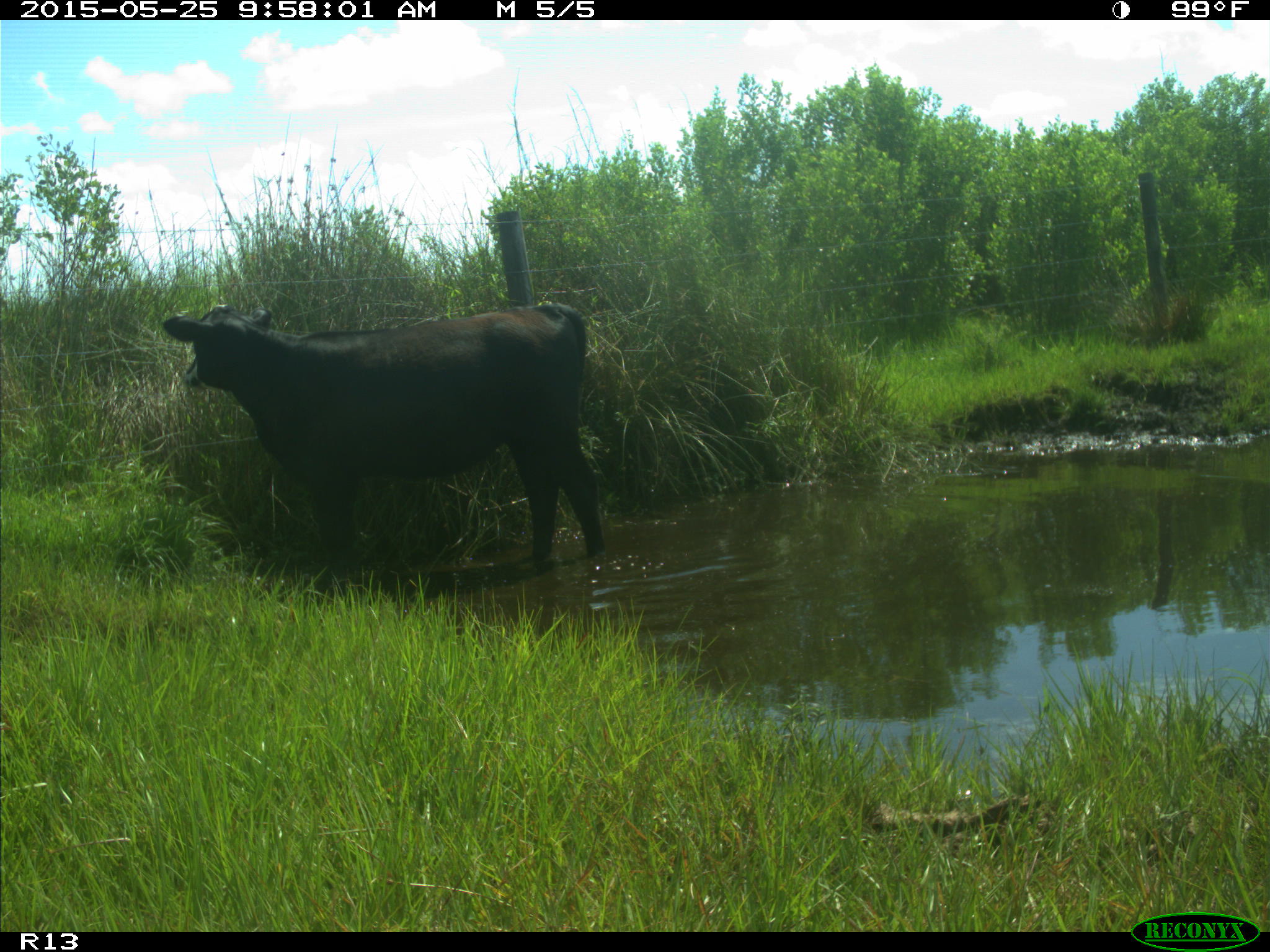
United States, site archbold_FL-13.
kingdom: Animalia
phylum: Chordata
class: Mammalia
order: Artiodactyla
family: Bovidae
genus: Bos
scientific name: Bos taurus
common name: domestic cow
Bos taurus (domestic cow).